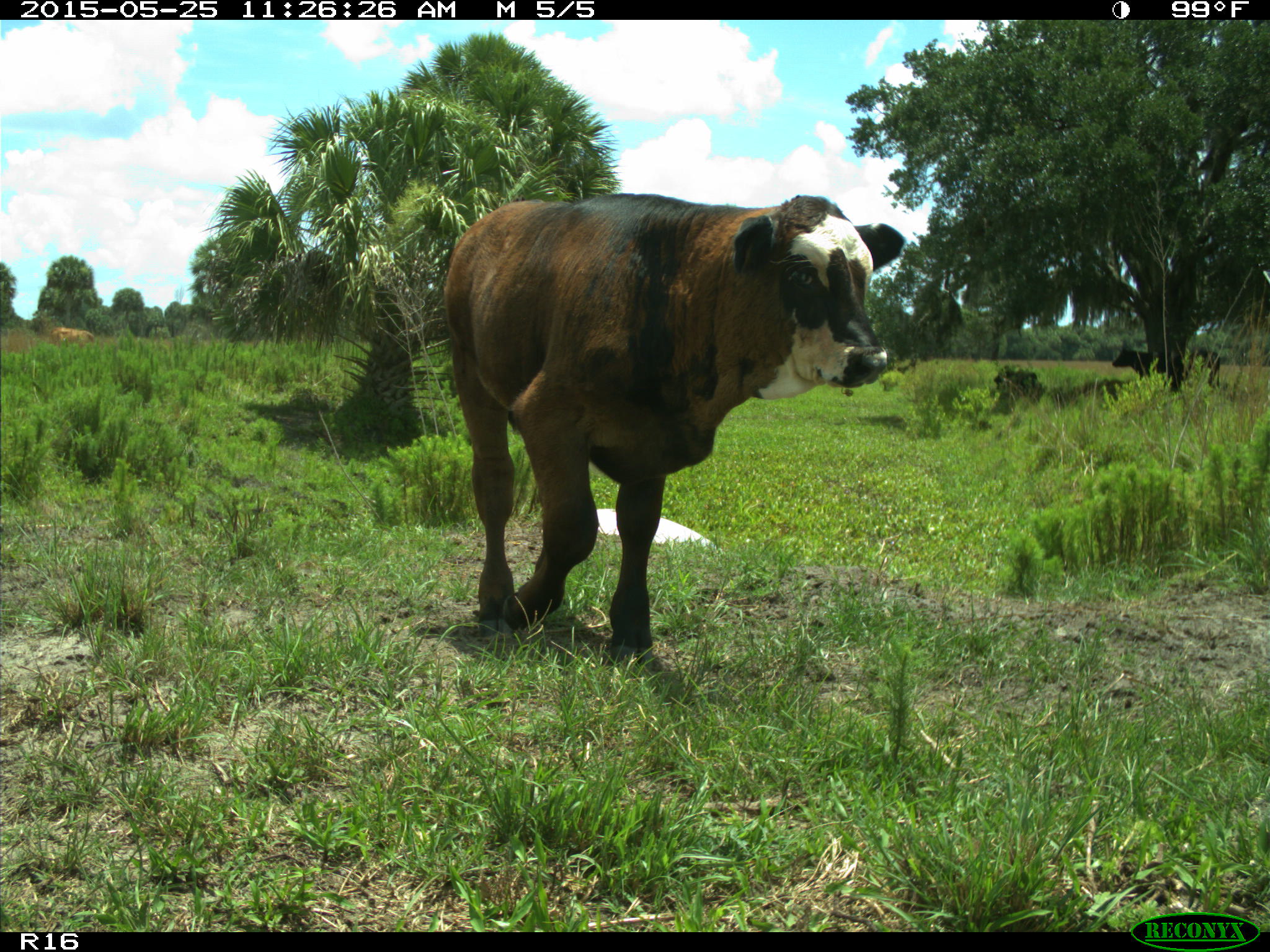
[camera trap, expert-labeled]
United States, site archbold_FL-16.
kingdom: Animalia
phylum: Chordata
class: Mammalia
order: Artiodactyla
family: Bovidae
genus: Bos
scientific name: Bos taurus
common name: domestic cow